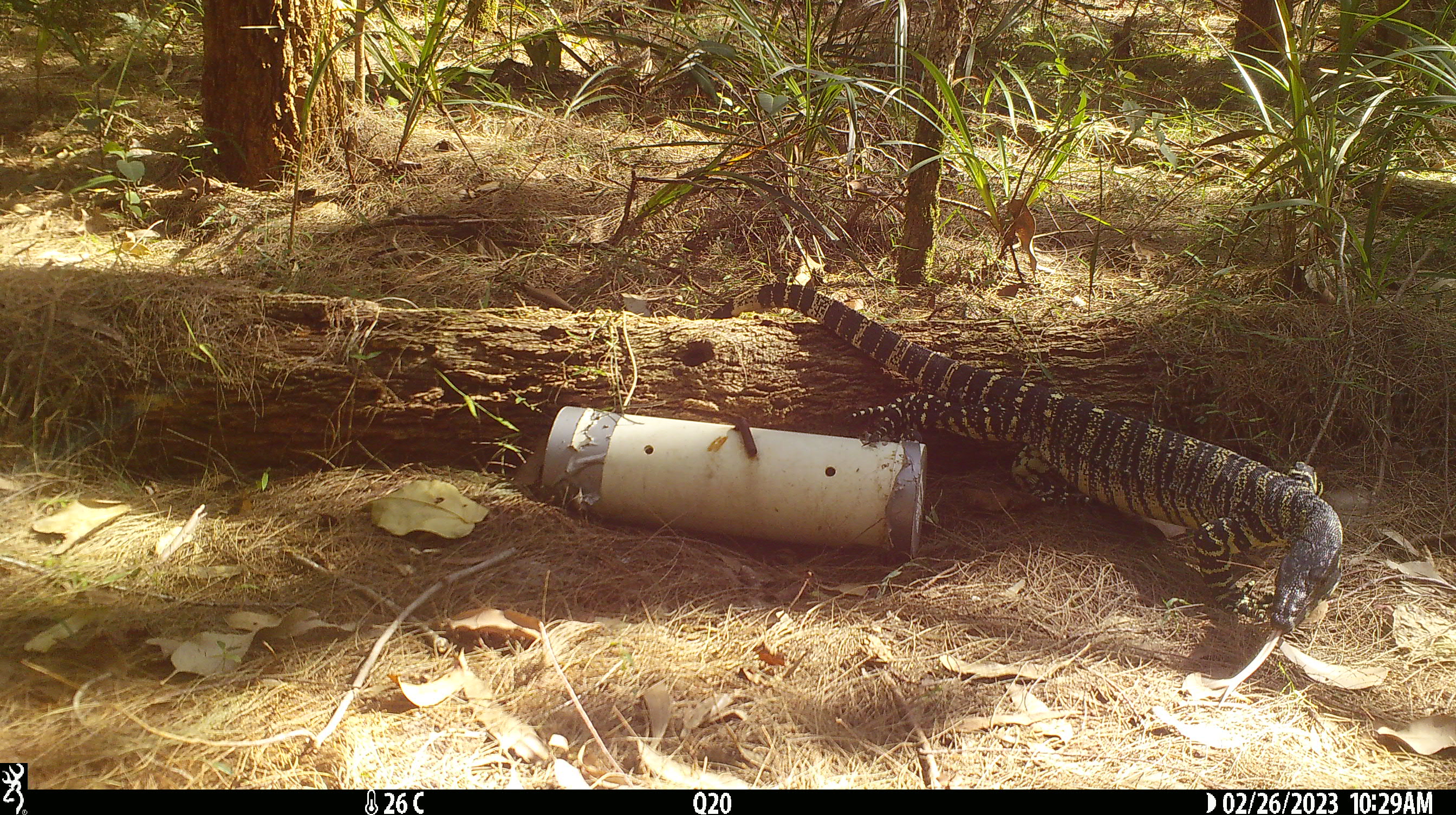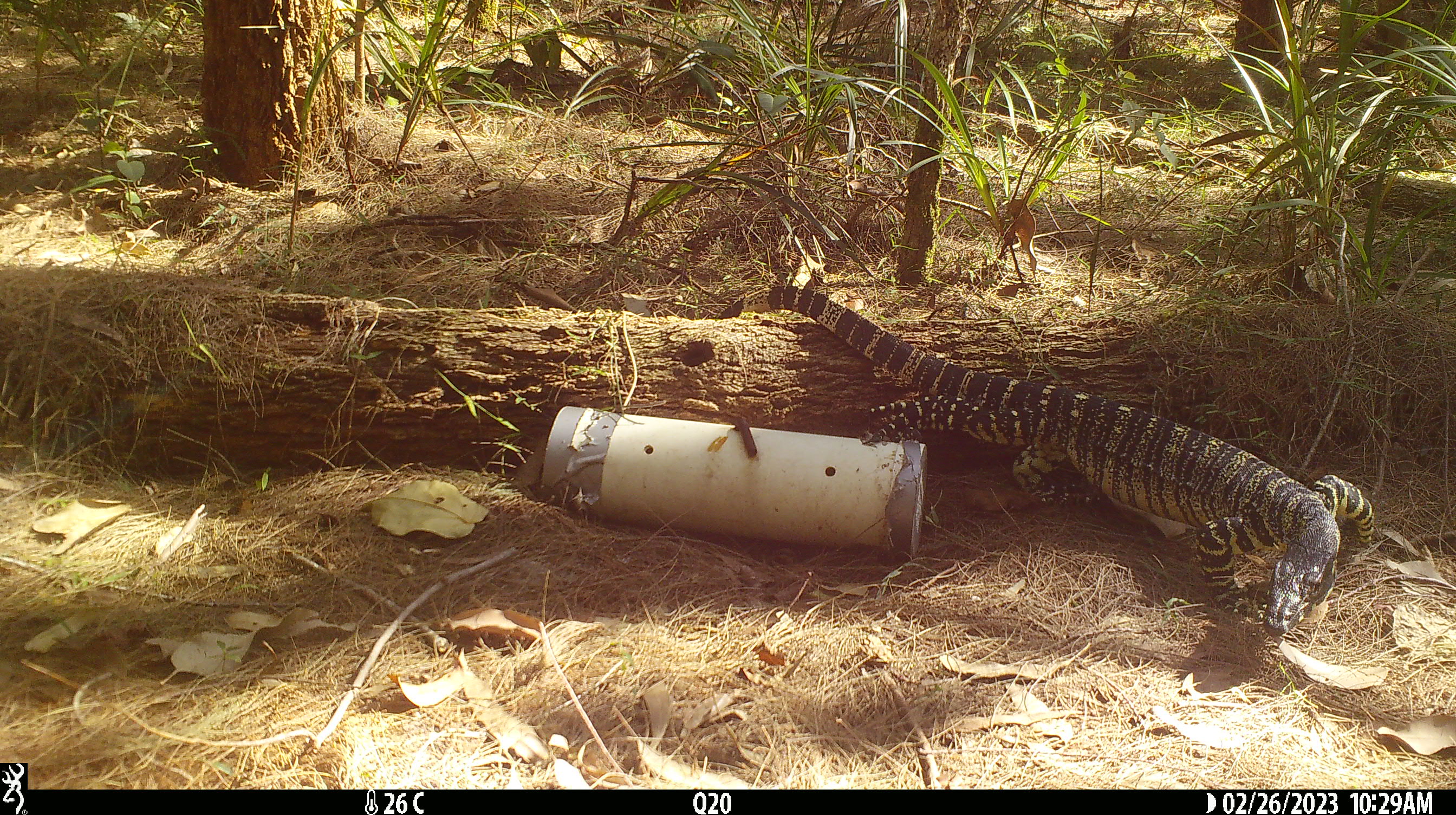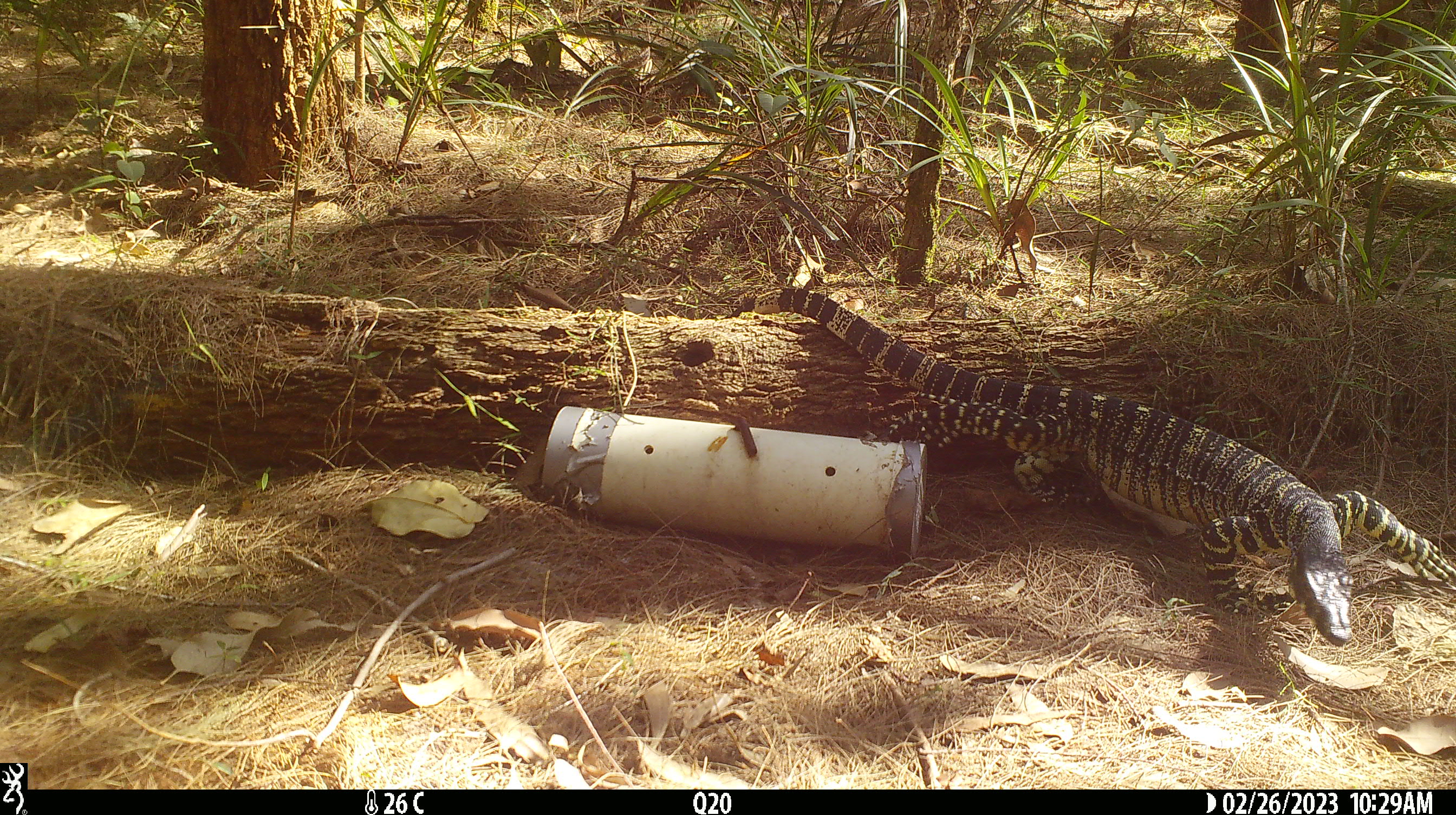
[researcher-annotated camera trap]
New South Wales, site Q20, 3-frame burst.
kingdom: Animalia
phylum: Chordata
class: Reptilia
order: Squamata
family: Varanidae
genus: Varanus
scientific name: Varanus varius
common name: lace monitor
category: goanna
Goanna (lace monitor) (Varanus varius).